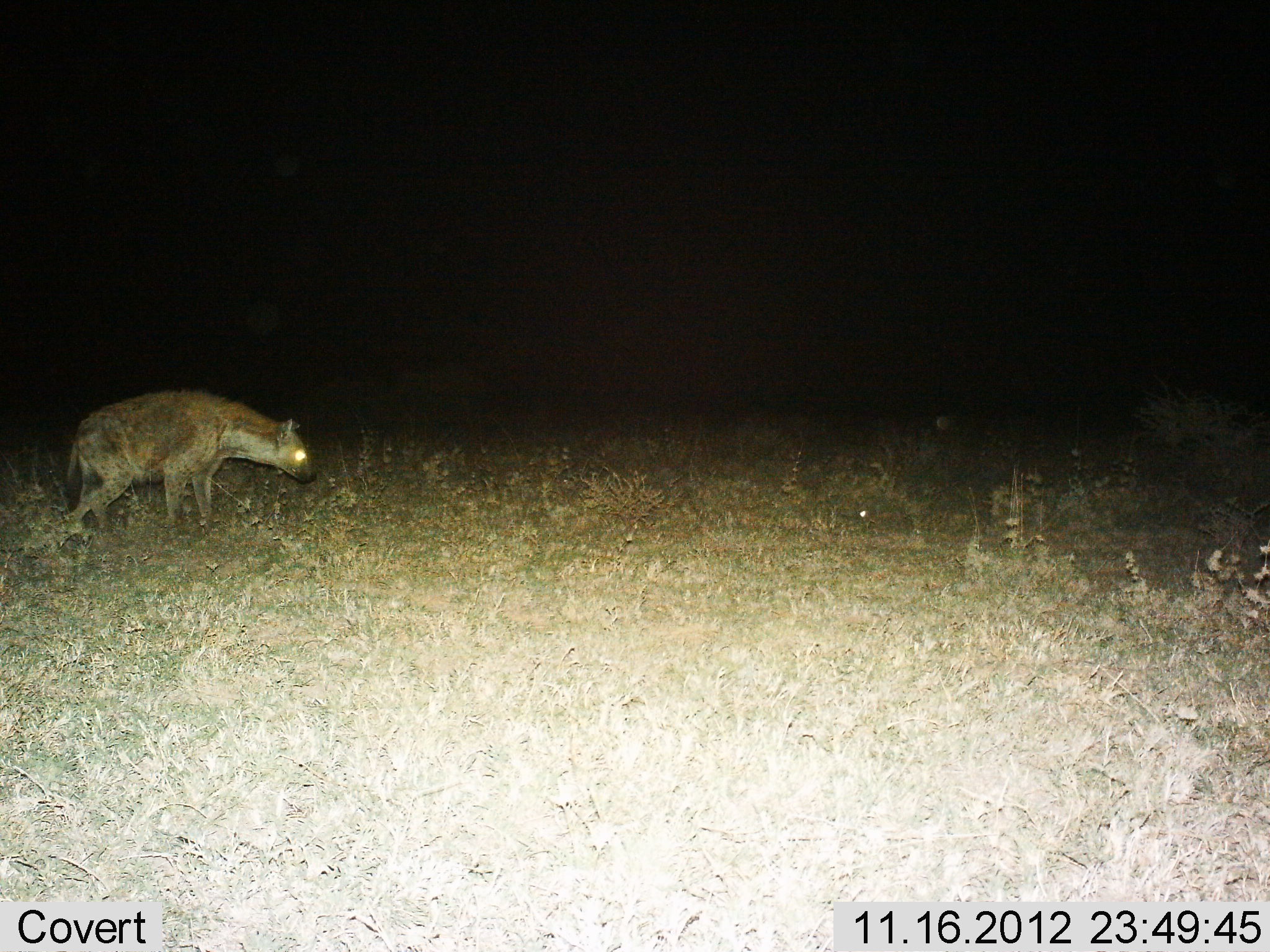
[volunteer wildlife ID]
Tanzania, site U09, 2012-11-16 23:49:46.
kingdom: Animalia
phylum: Chordata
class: Mammalia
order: Carnivora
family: Hyaenidae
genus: Crocuta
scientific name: Crocuta crocuta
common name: spotted hyena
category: hyenaspotted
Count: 1.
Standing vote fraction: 40%.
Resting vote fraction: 0%.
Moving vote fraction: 60%.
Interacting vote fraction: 0%.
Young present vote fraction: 0%.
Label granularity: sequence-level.